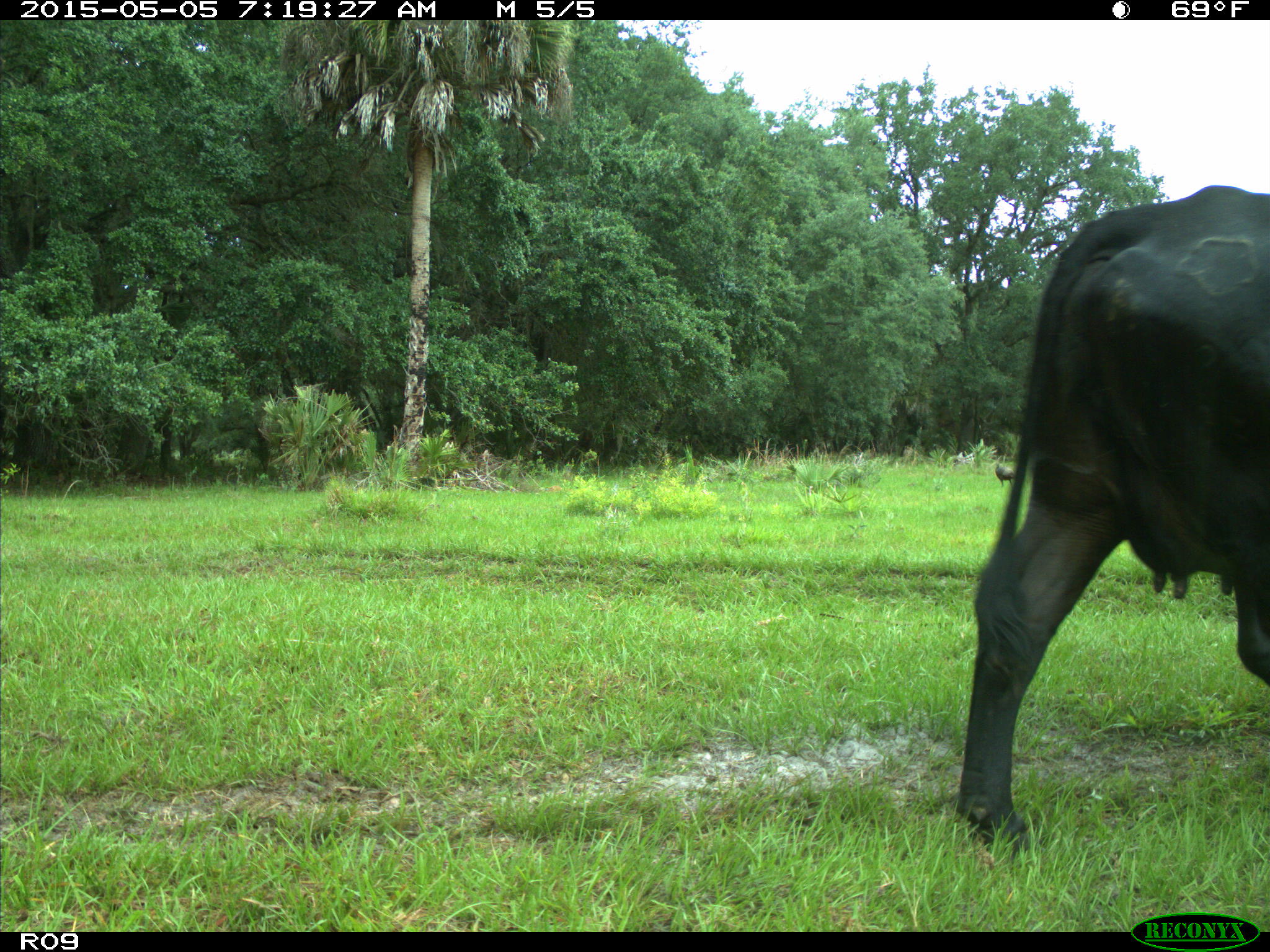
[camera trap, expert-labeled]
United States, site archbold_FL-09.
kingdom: Animalia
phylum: Chordata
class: Mammalia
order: Artiodactyla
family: Bovidae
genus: Bos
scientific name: Bos taurus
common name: domestic cow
Bos taurus (domestic cow).